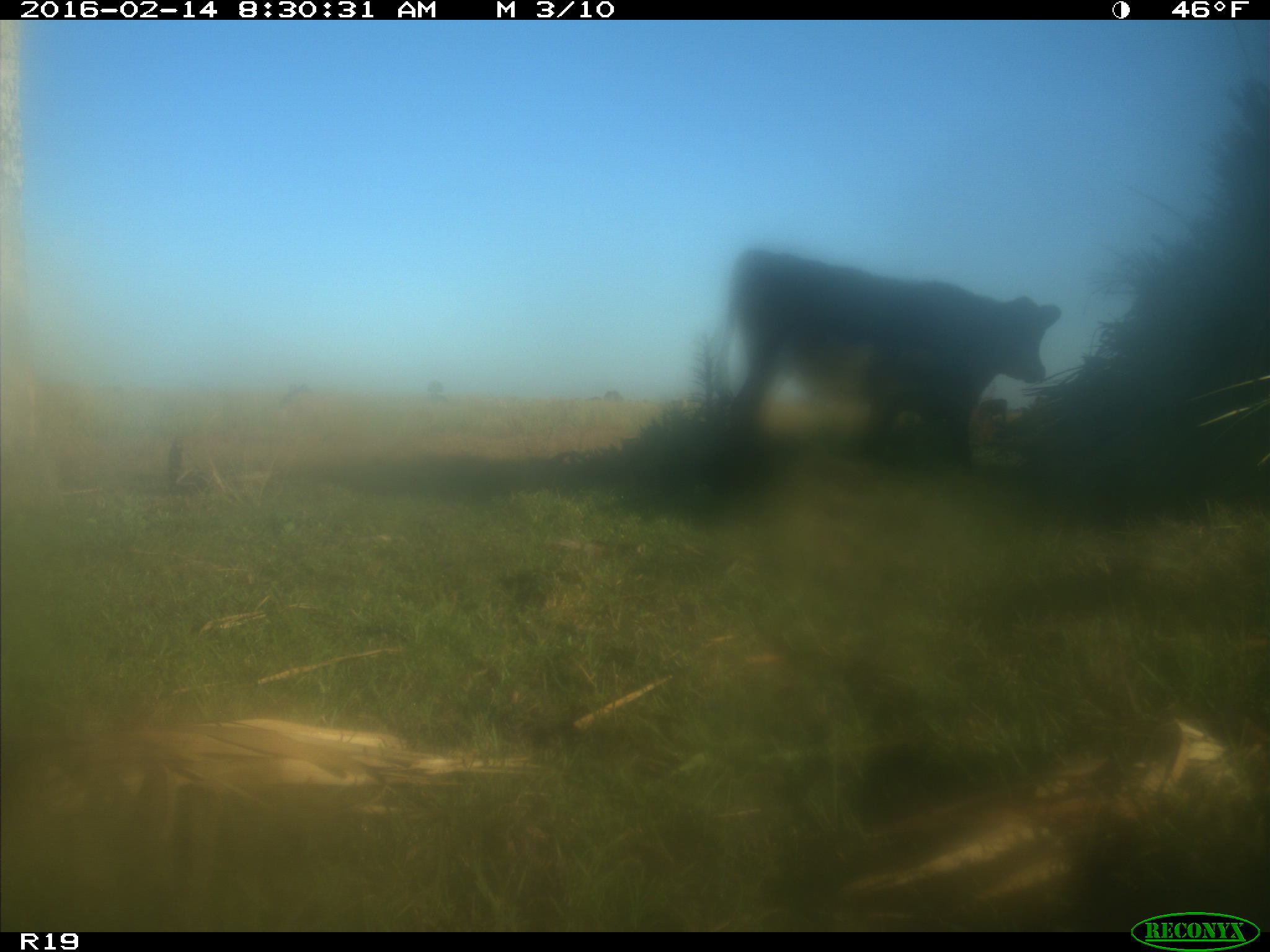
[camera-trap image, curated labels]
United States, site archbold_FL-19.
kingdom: Animalia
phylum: Chordata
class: Mammalia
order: Artiodactyla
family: Bovidae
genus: Bos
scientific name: Bos taurus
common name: domestic cow